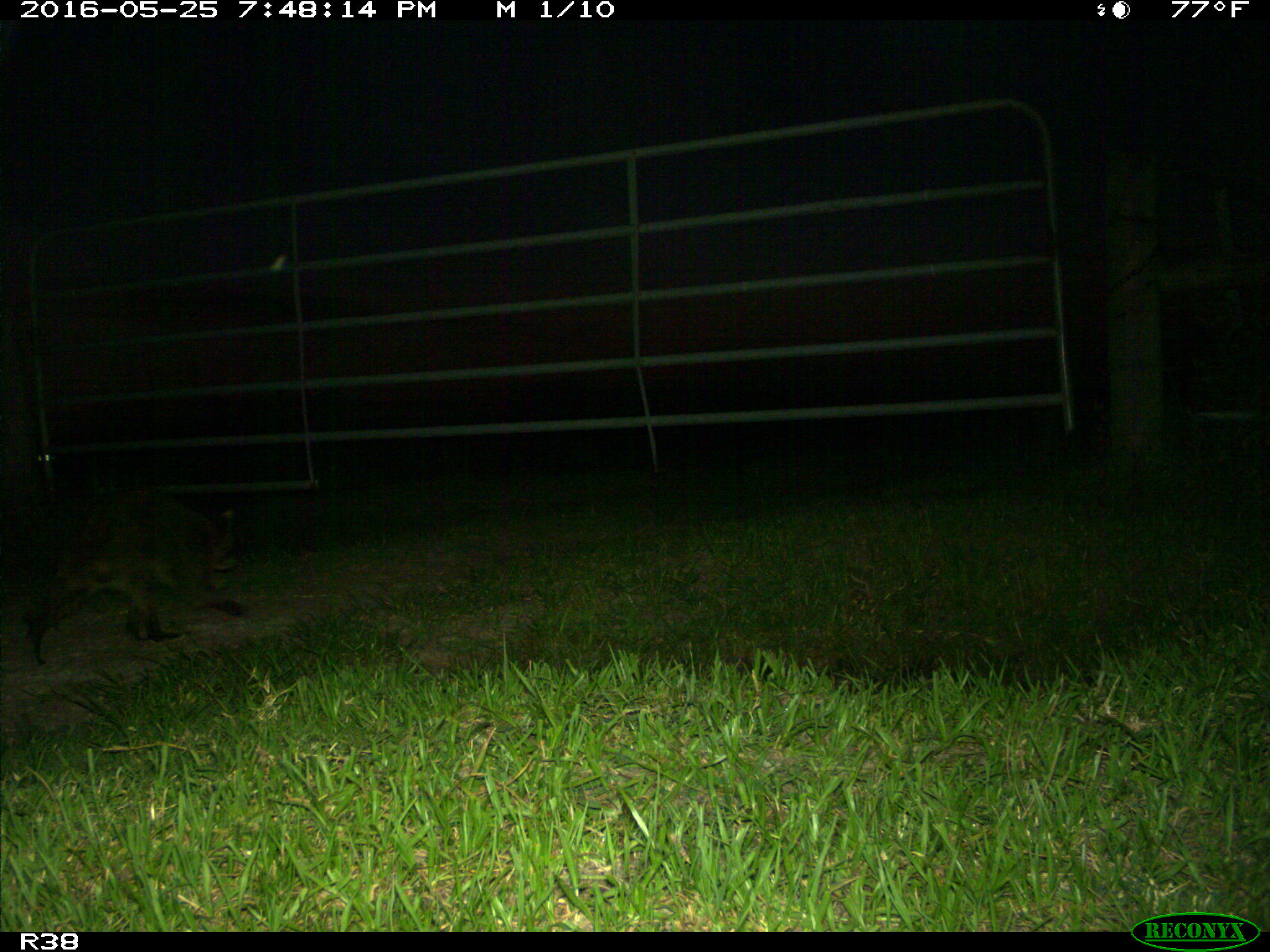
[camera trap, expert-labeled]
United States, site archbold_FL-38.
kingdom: Animalia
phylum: Chordata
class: Mammalia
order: Carnivora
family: Procyonidae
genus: Procyon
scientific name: Procyon lotor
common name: common raccoon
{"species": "Procyon lotor (common raccoon)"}